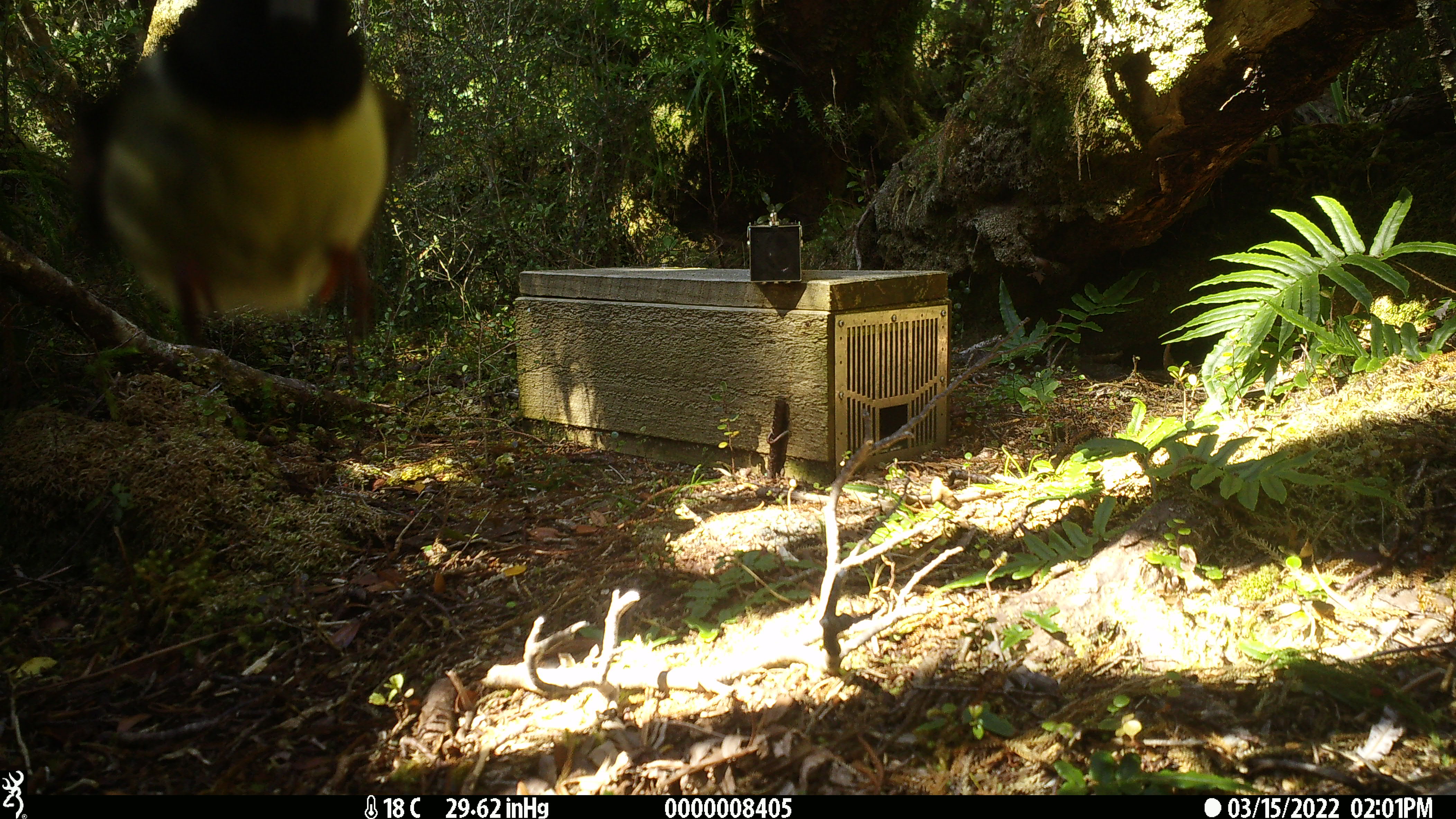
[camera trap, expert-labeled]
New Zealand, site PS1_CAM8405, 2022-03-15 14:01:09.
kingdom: Animalia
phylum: Chordata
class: Aves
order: Passeriformes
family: Petroicidae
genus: Petroica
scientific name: Petroica macrocephala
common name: tomtit